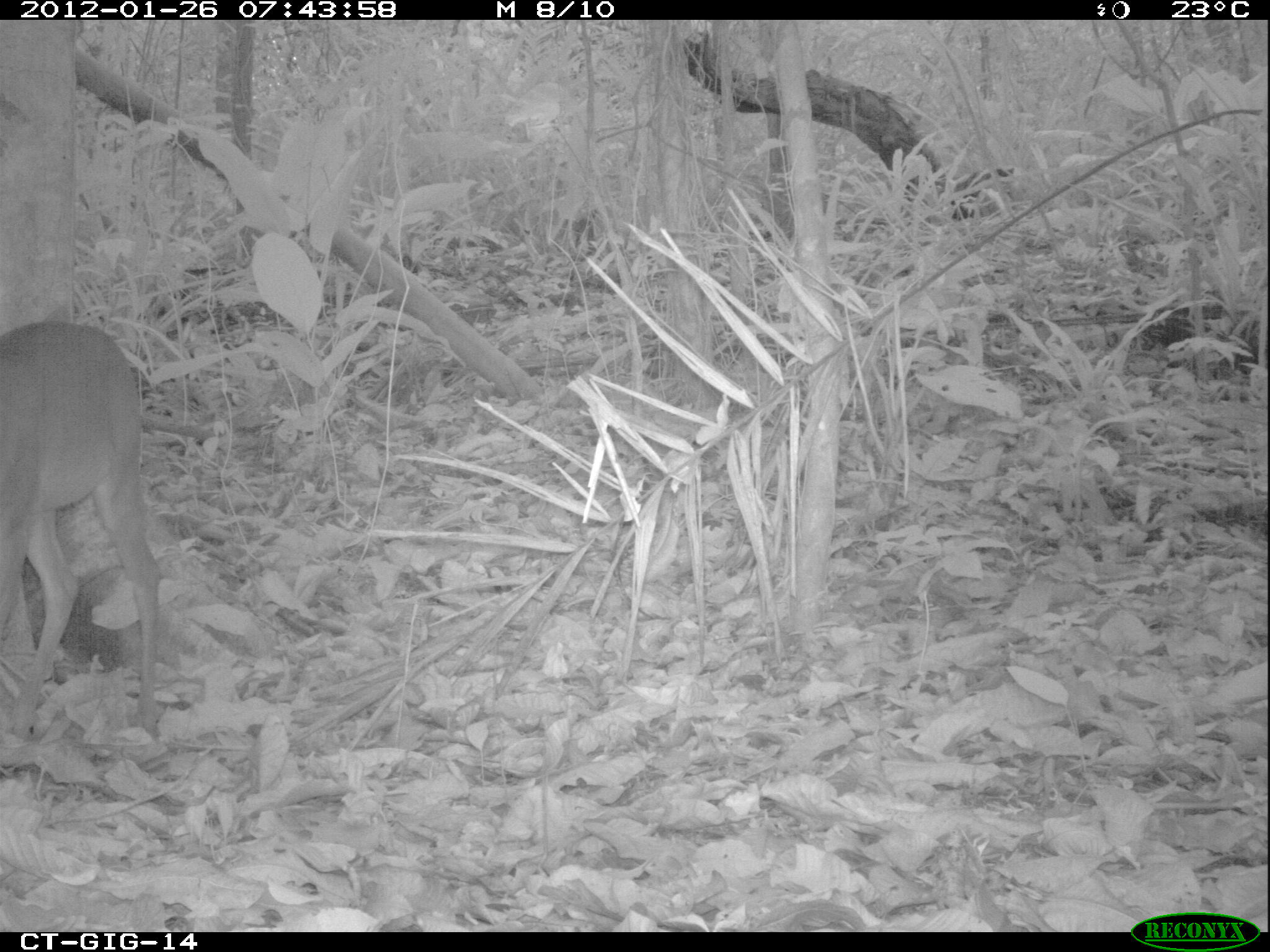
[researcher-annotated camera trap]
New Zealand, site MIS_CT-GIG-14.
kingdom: Animalia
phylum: Chordata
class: Mammalia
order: Artiodactyla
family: Cervidae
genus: Odocoileus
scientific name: Odocoileus virginianus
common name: white-tailed deer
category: white tailed deer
White tailed deer (white-tailed deer) (Odocoileus virginianus).